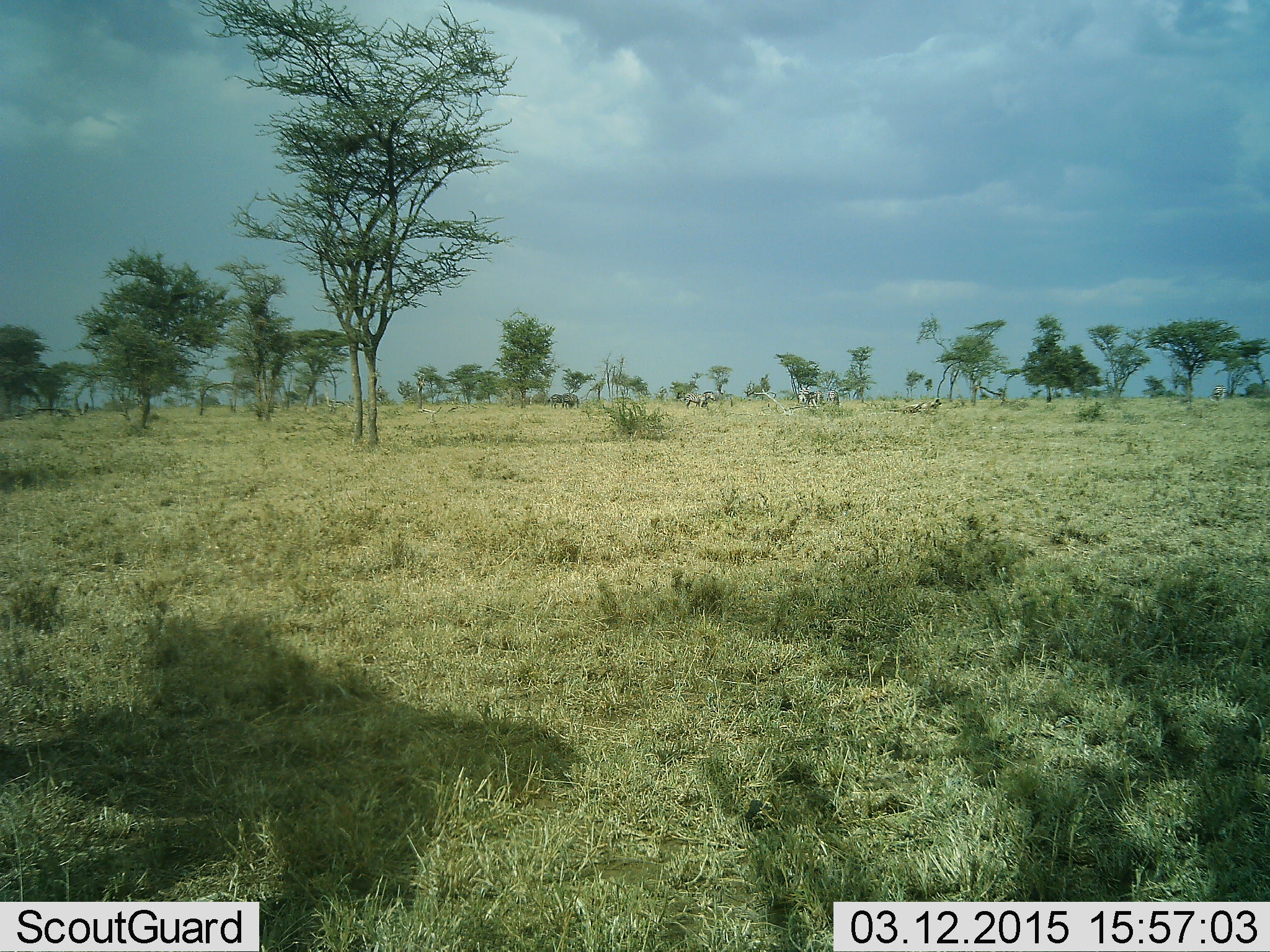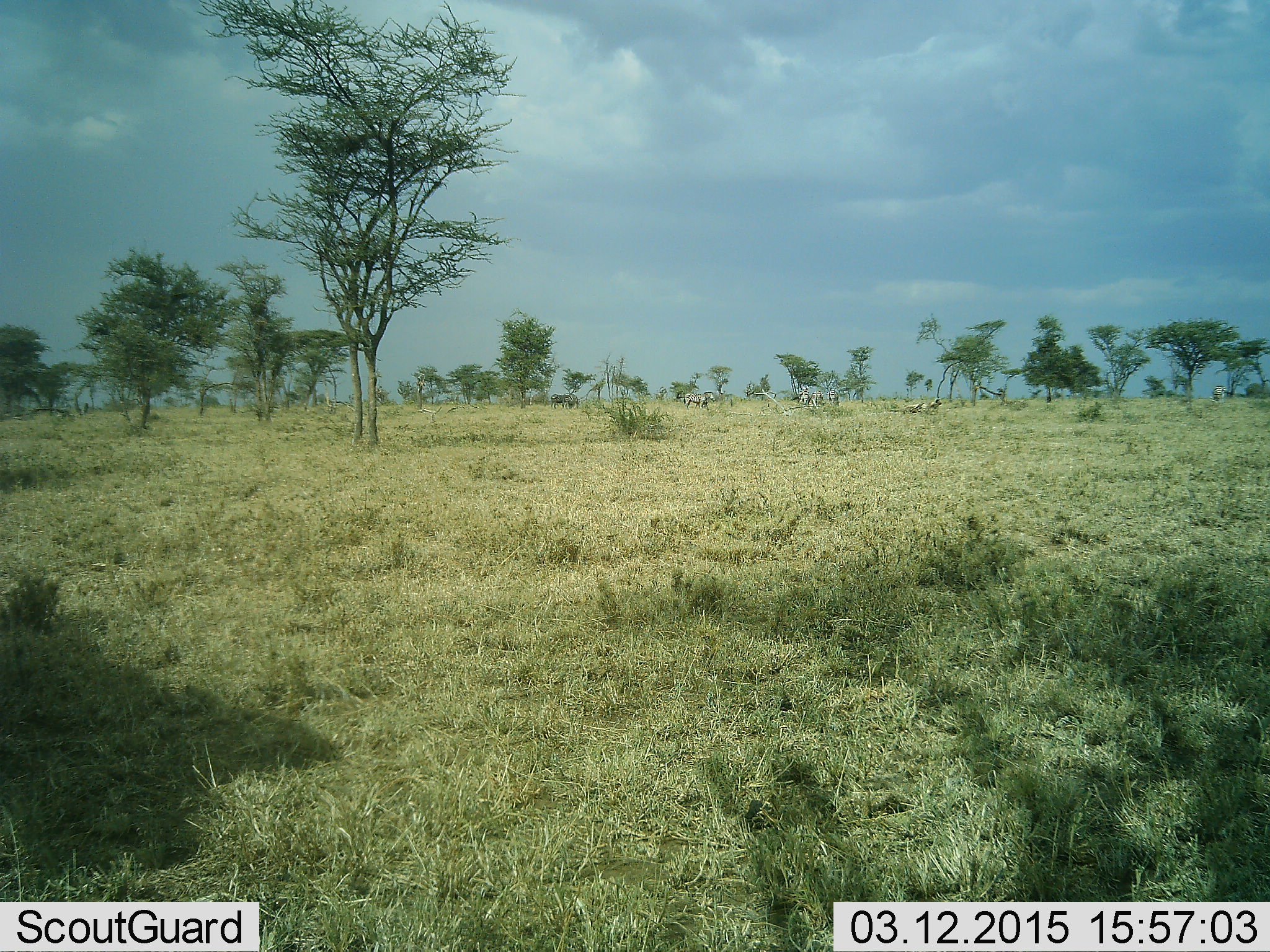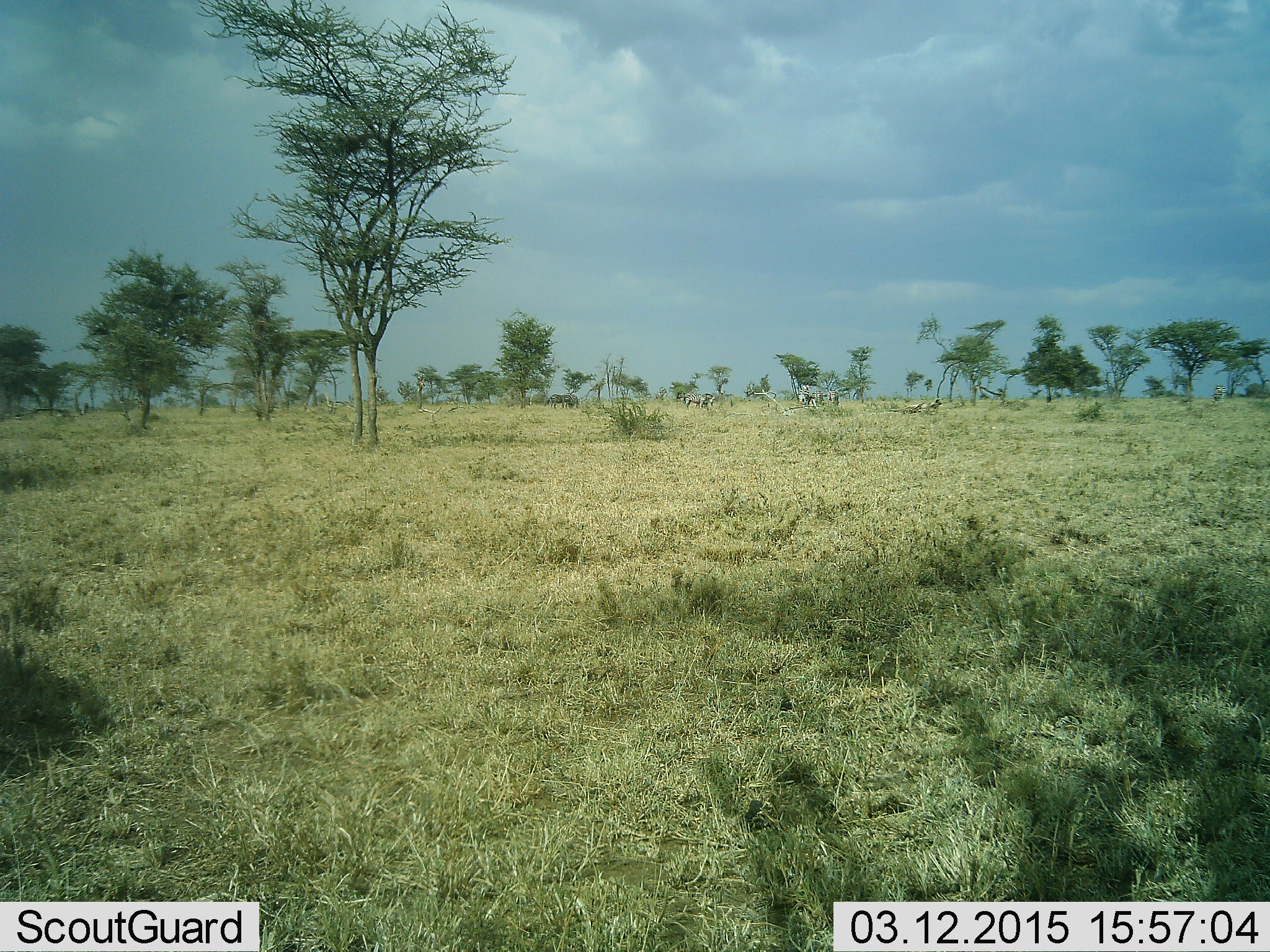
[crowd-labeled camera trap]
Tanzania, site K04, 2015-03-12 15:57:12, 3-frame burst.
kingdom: Animalia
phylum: Chordata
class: Mammalia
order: Perissodactyla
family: Equidae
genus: Equus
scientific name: Equus quagga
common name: plains zebra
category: zebra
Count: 5.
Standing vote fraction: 90%.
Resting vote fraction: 10%.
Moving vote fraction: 30%.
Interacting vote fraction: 0%.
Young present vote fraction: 0%.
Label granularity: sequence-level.